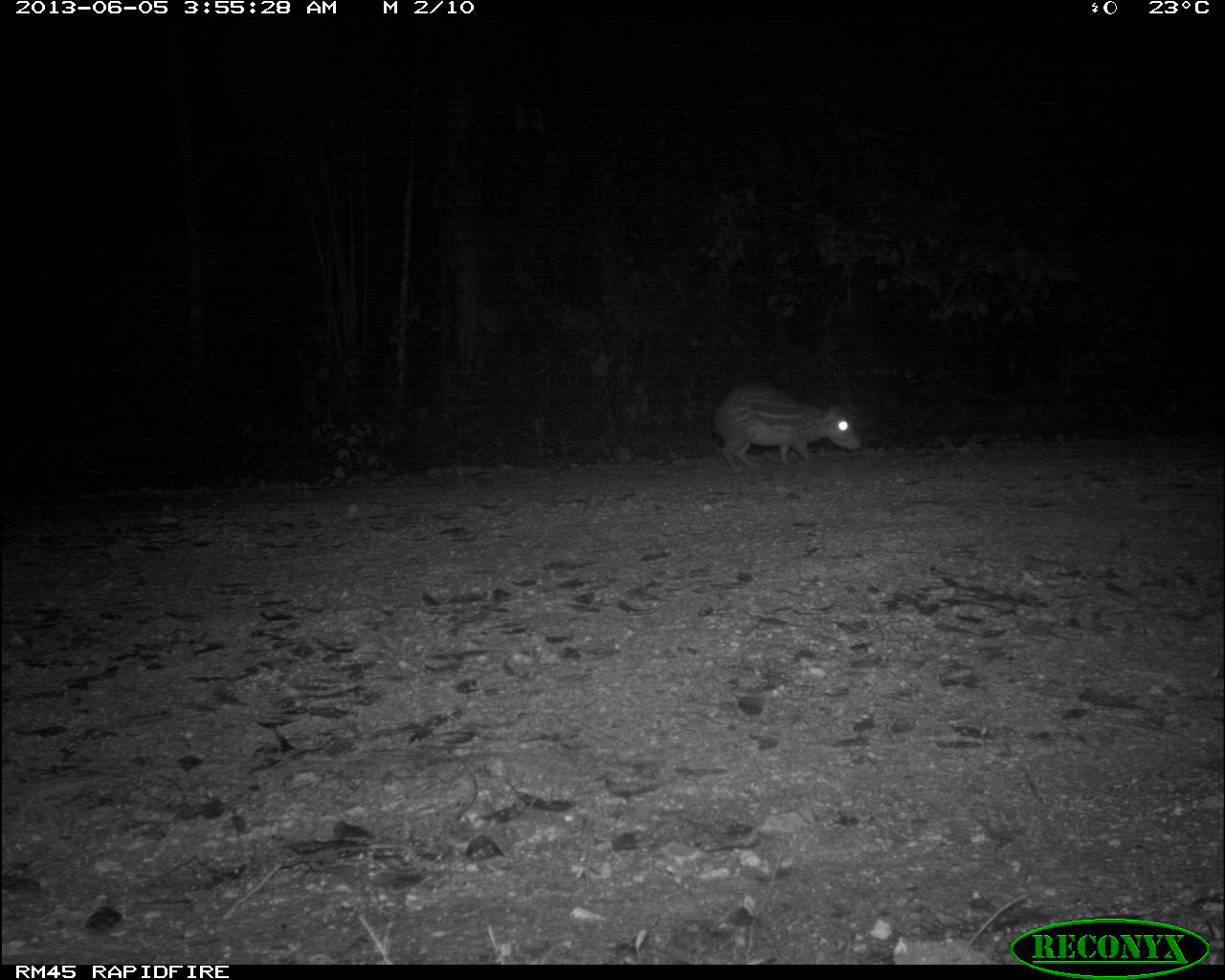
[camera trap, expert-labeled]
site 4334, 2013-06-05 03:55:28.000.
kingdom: Animalia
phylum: Chordata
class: Mammalia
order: Rodentia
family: Cuniculidae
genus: Cuniculus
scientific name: Cuniculus paca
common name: lowland paca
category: agouti paca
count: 1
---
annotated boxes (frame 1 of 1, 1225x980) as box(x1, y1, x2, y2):
agouti paca: box(711, 380, 861, 469)